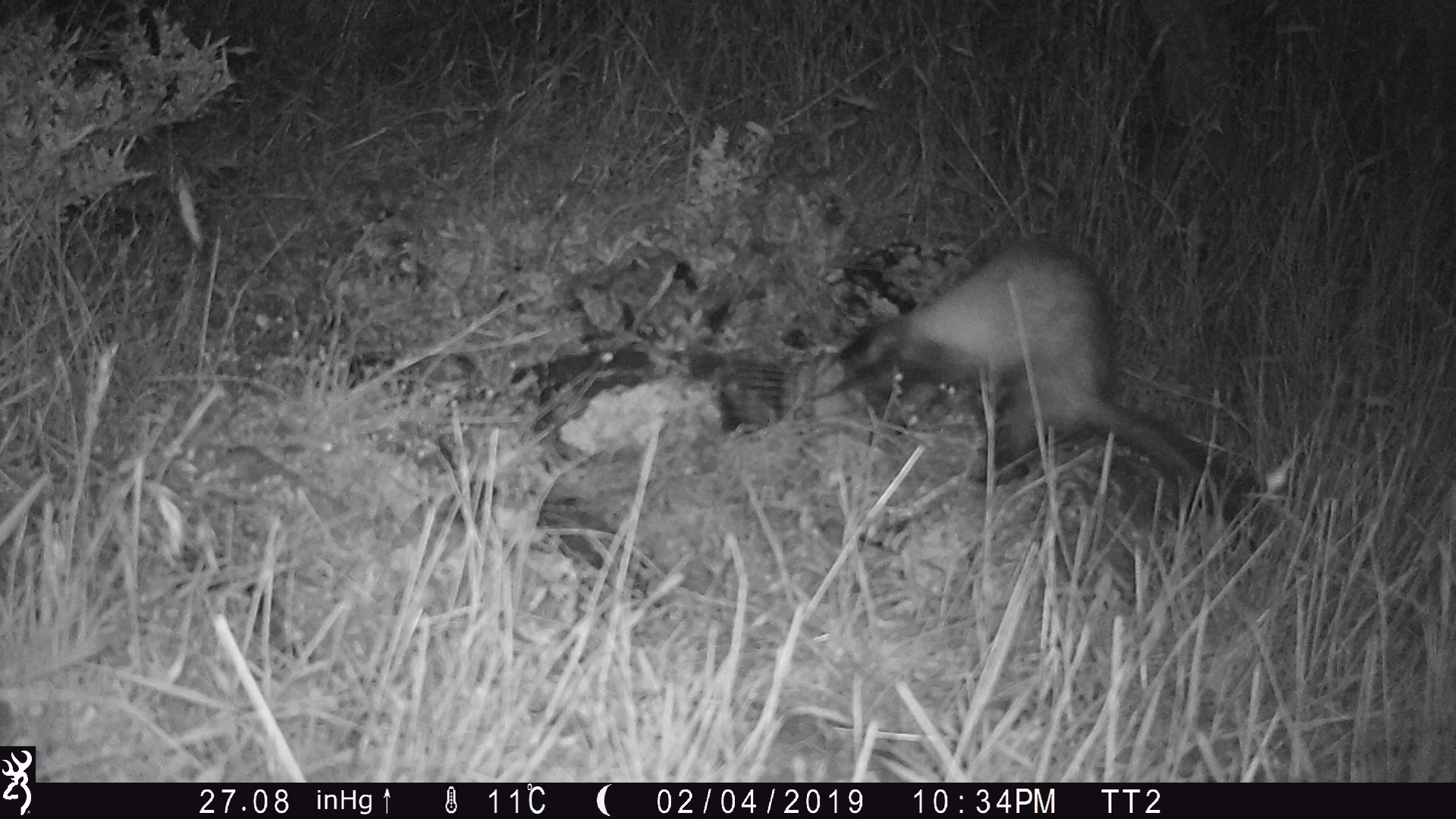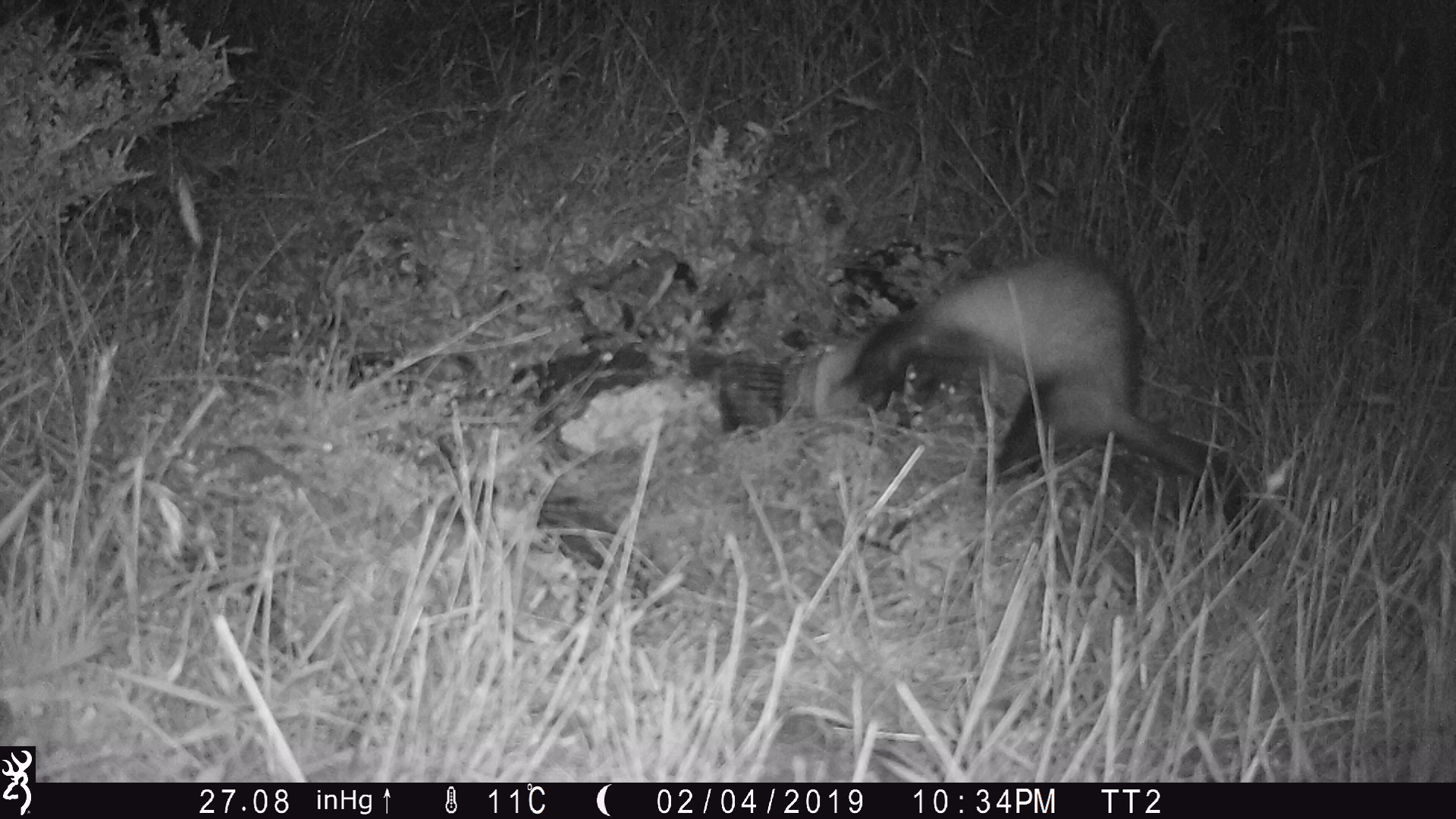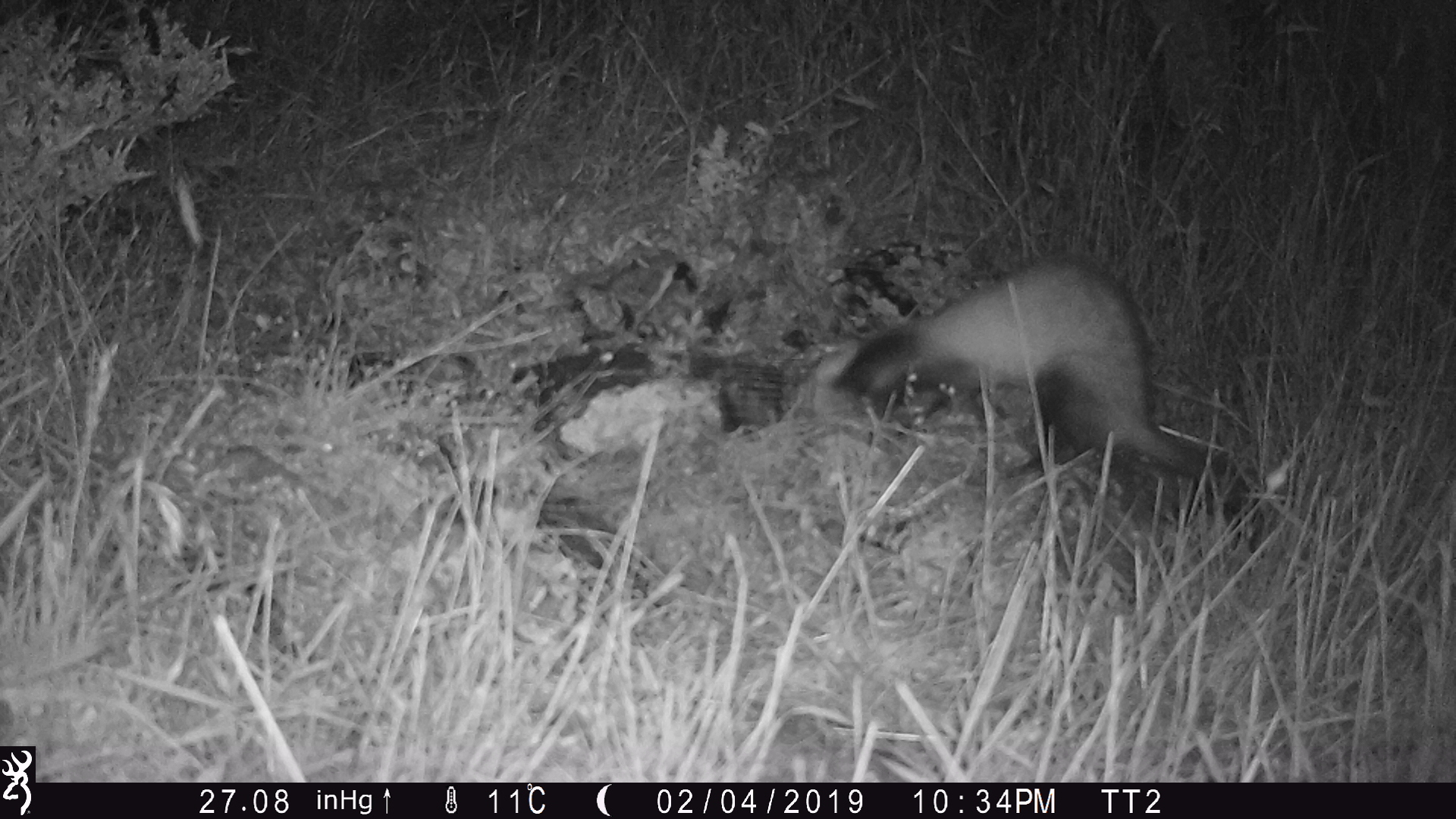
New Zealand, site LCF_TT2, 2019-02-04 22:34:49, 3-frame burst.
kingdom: Animalia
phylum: Chordata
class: Mammalia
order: Carnivora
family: Mustelidae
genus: Mustela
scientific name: Mustela furo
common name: ferret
Ferret (Mustela furo).